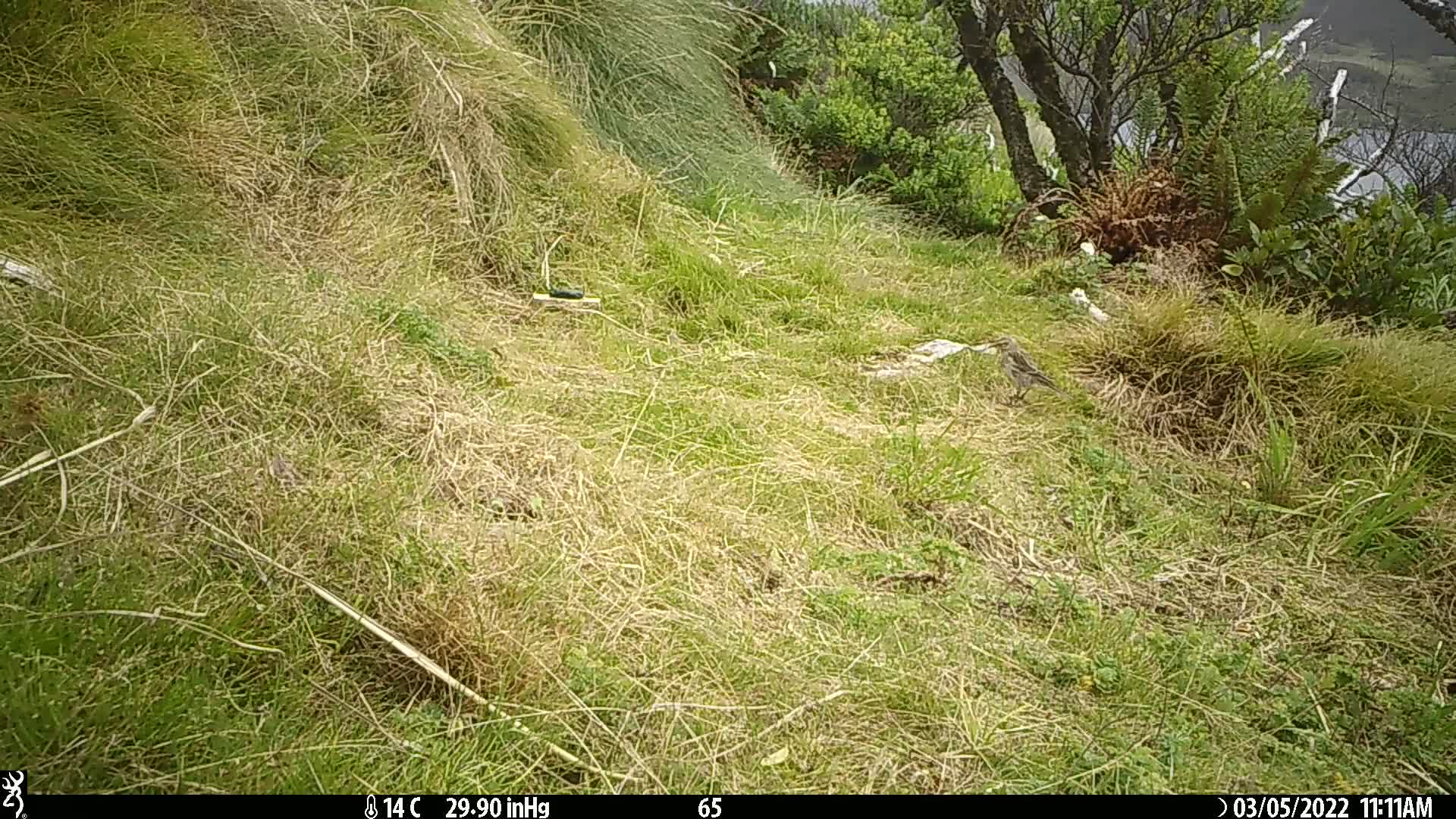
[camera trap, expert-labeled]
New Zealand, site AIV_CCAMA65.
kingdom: Animalia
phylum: Chordata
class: Aves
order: Passeriformes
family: Motacillidae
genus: Anthus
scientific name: Anthus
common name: pipit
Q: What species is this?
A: Pipit (Anthus).